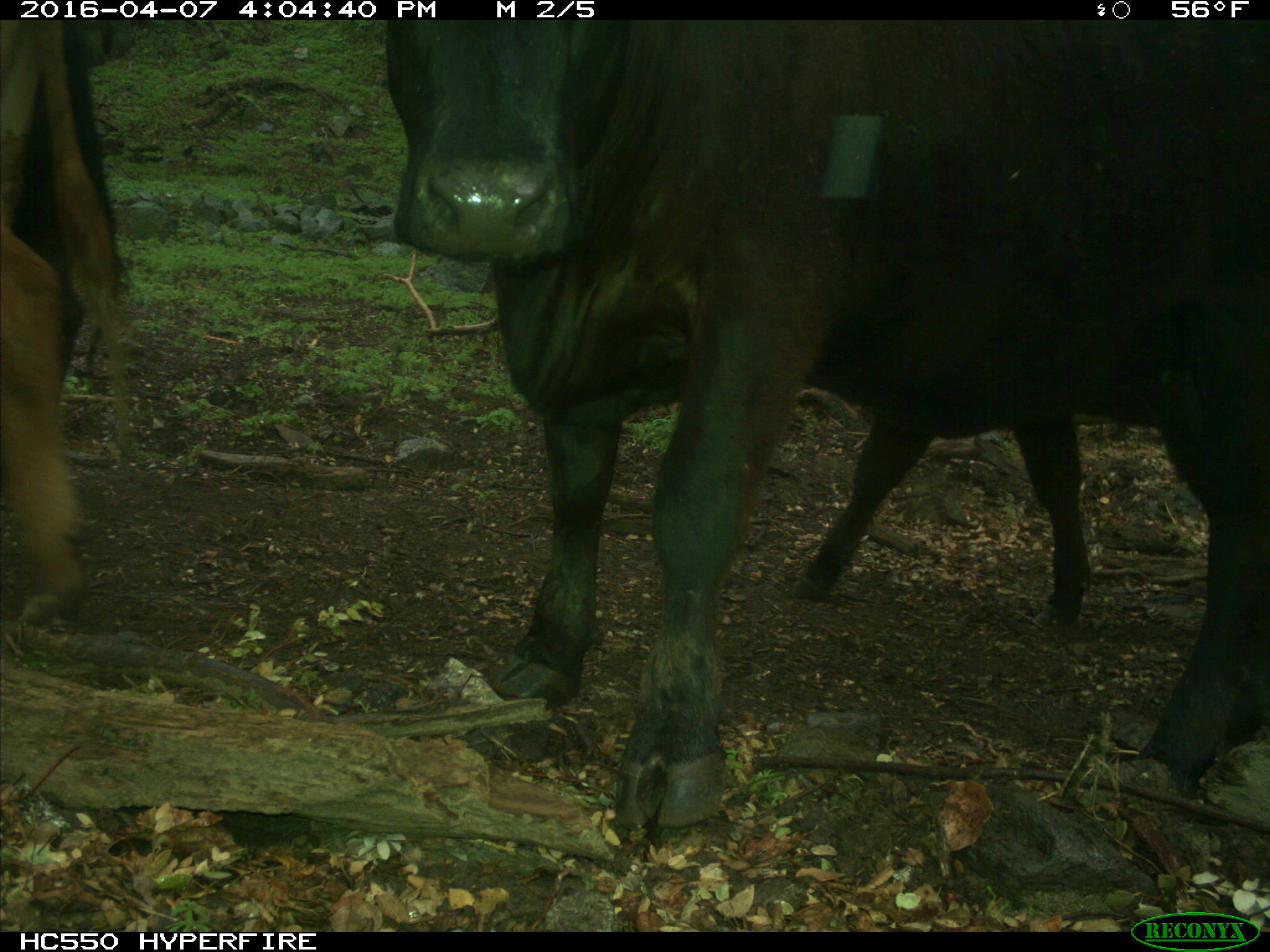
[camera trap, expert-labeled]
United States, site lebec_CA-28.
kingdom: Animalia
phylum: Chordata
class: Mammalia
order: Artiodactyla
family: Bovidae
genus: Bos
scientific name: Bos taurus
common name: domestic cow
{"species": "Bos taurus (domestic cow)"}